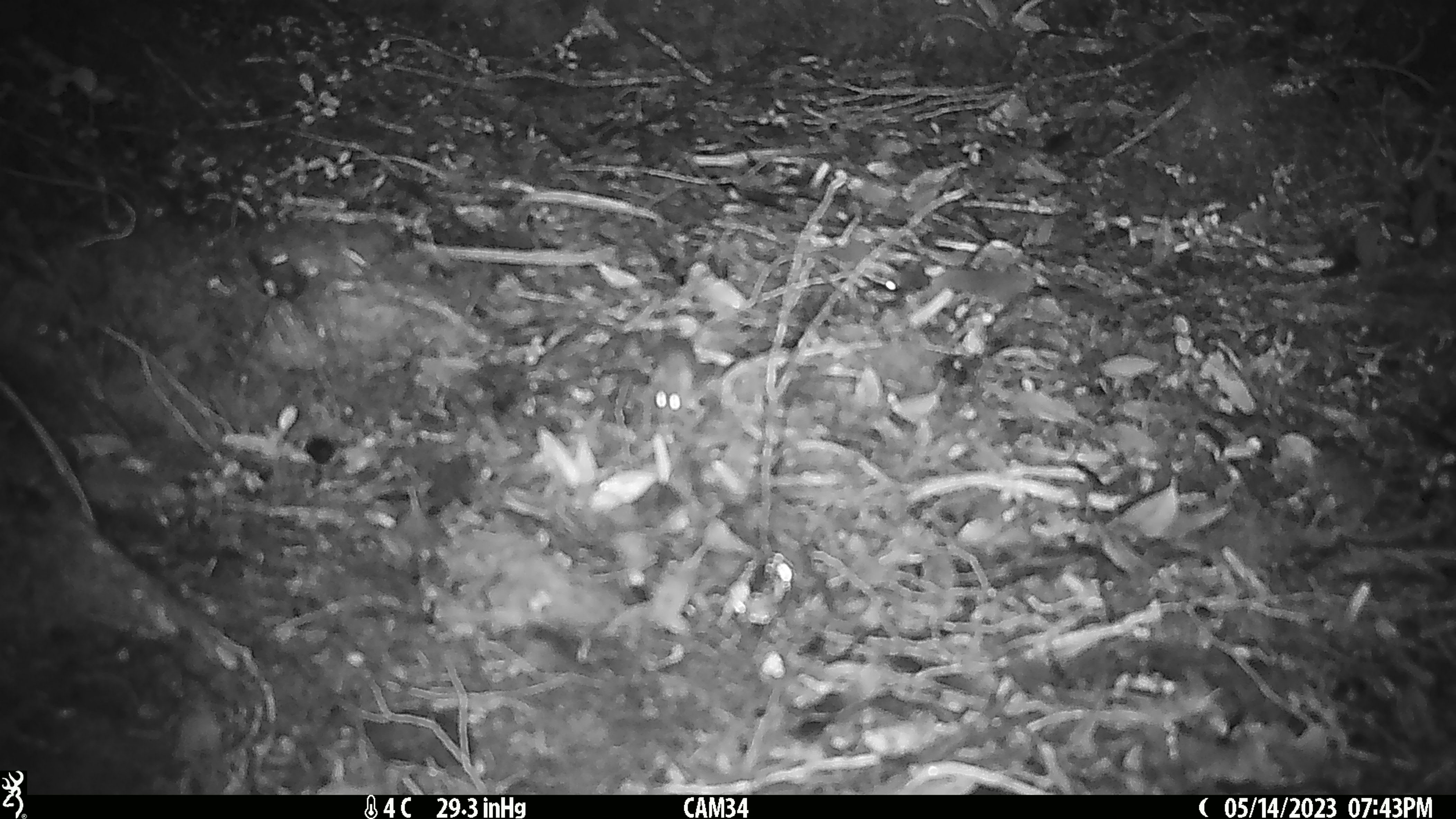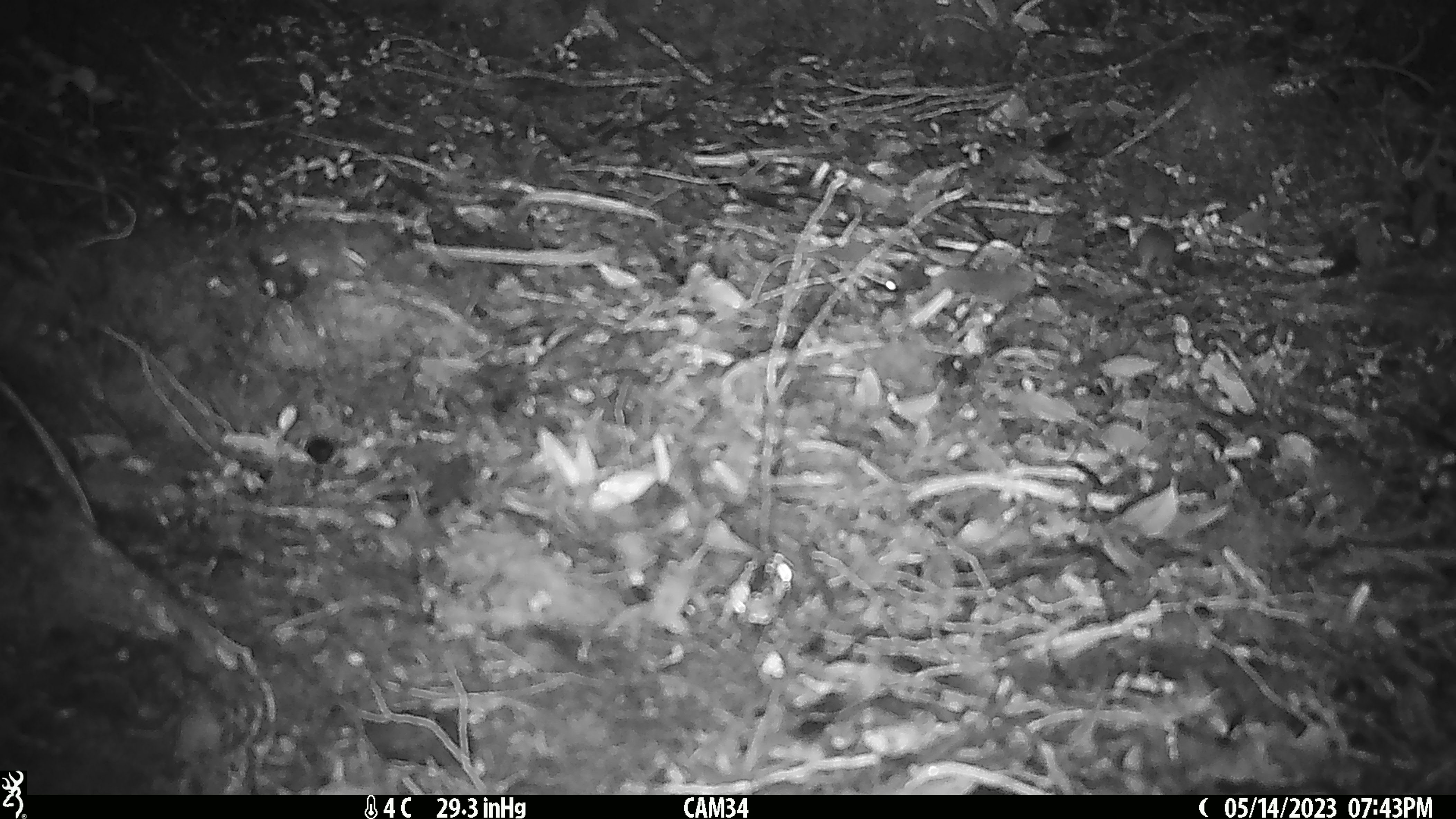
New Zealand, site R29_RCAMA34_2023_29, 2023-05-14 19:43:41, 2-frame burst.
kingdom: Animalia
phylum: Chordata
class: Mammalia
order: Rodentia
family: Muridae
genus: Mus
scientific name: Mus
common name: mouse